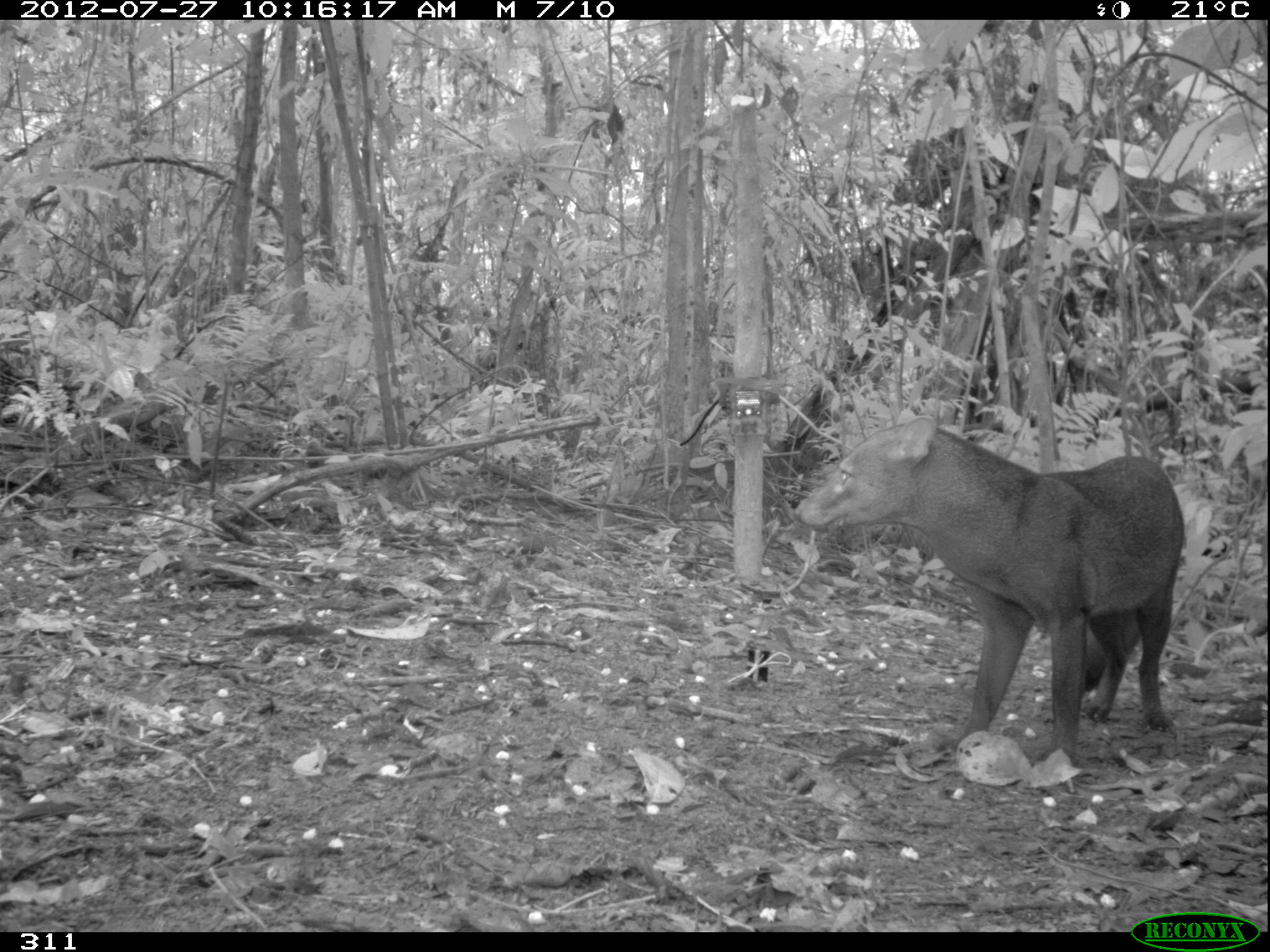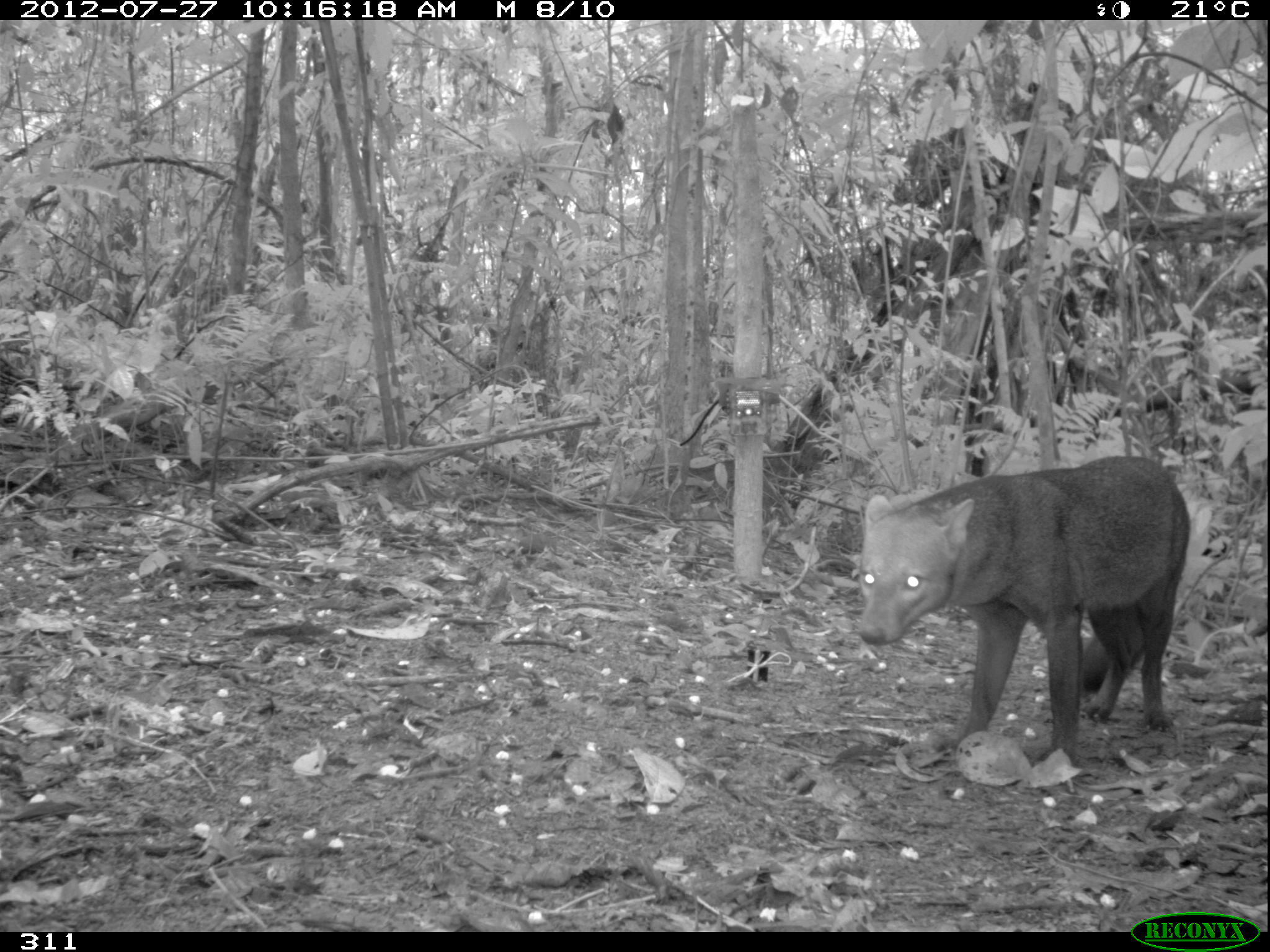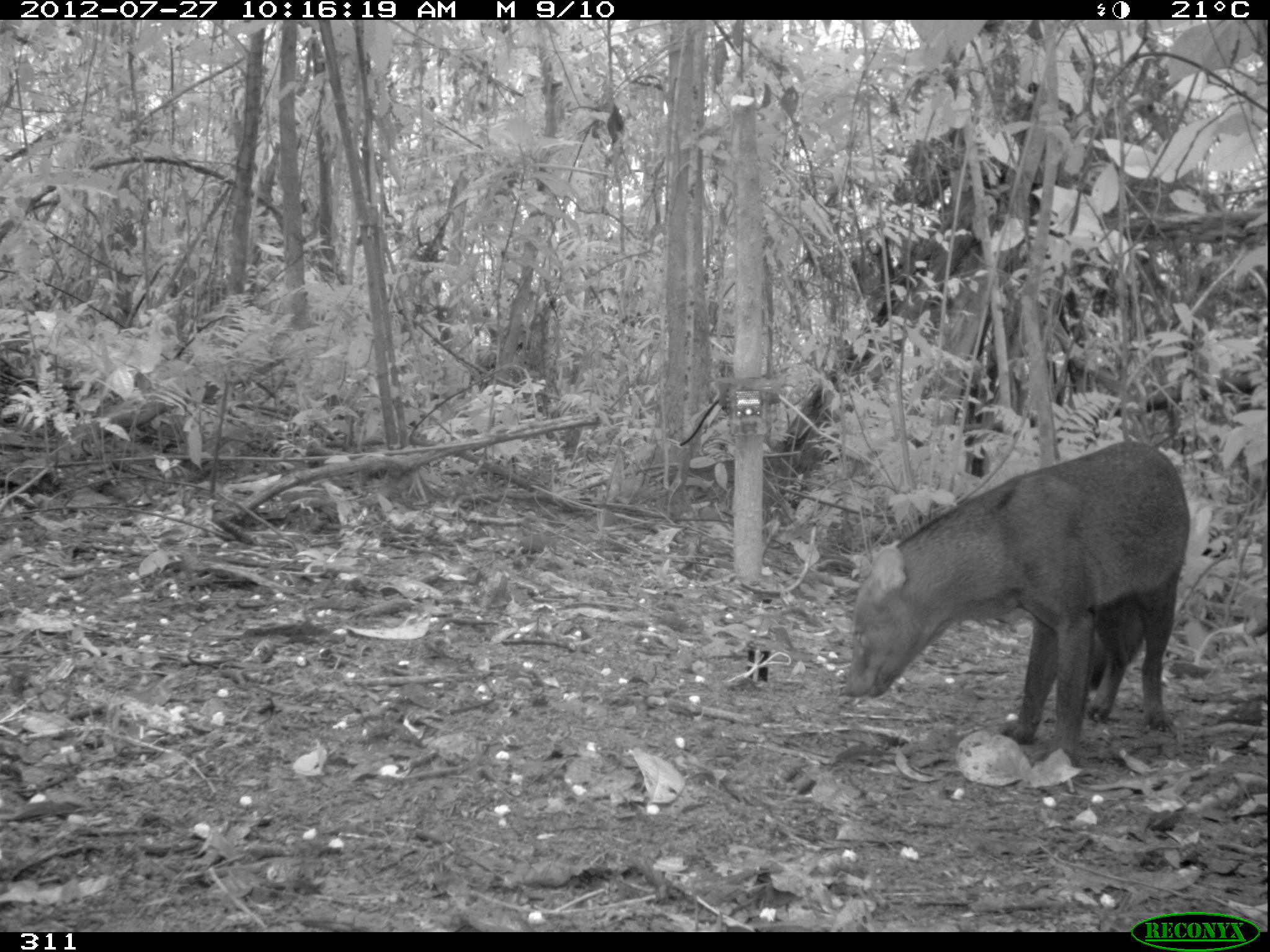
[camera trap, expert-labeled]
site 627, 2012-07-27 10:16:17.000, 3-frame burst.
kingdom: Animalia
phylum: Chordata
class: Mammalia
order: Carnivora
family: Canidae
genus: Atelocynus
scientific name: Atelocynus microtis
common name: short-eared dog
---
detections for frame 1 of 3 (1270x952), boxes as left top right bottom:
atelocynus microtis: 791 415 1184 772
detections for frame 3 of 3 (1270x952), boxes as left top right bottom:
atelocynus microtis: 841 440 1191 765